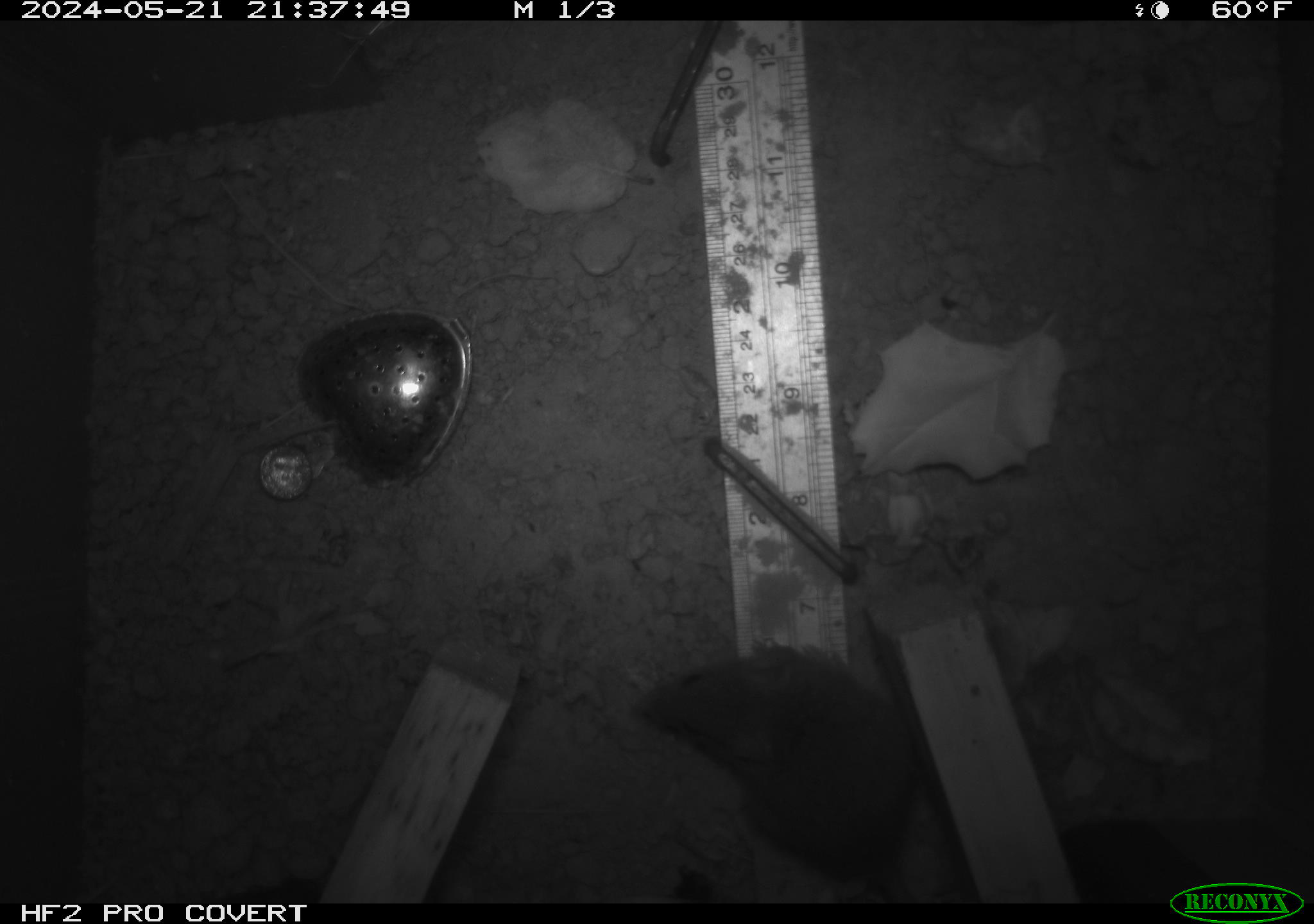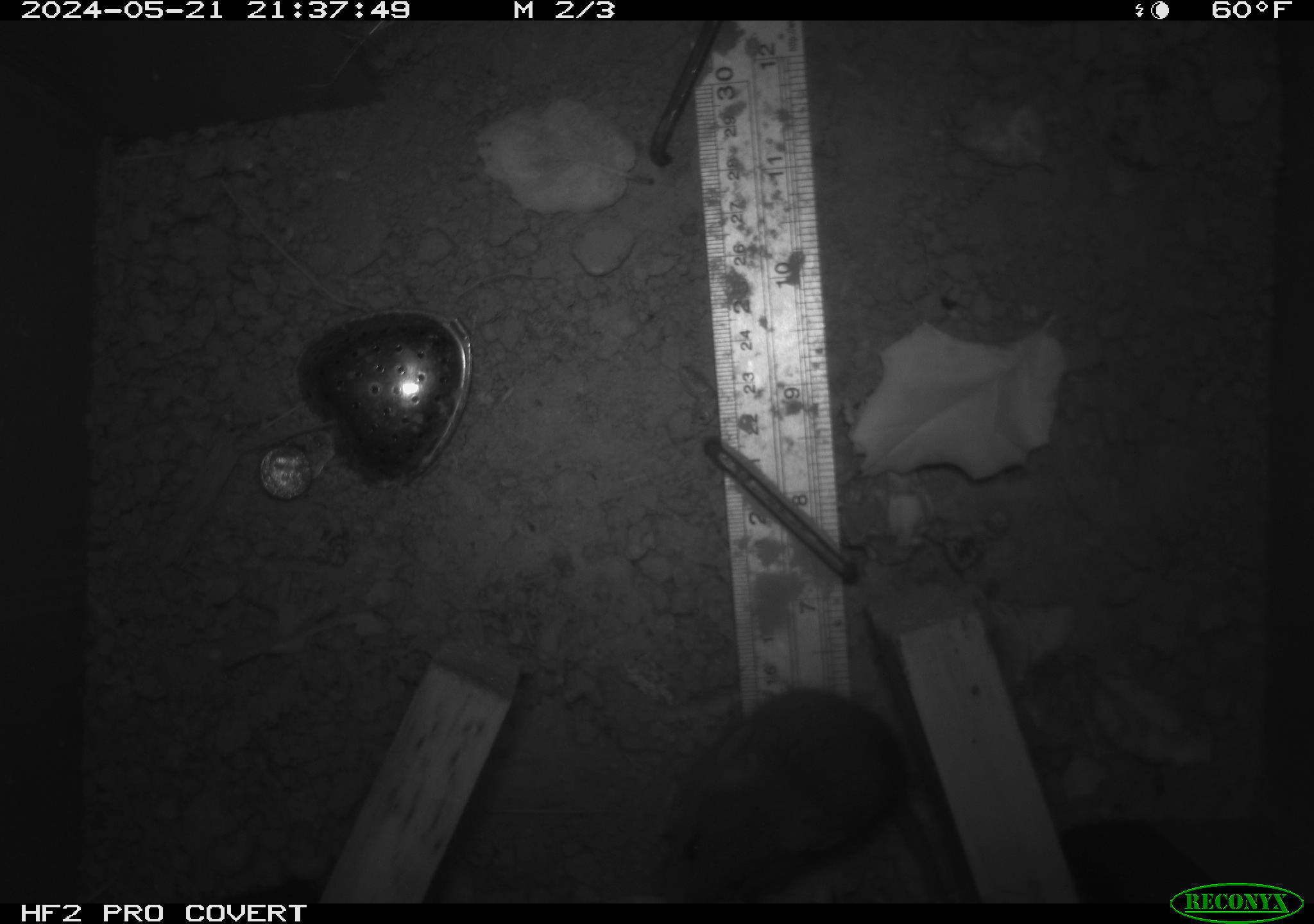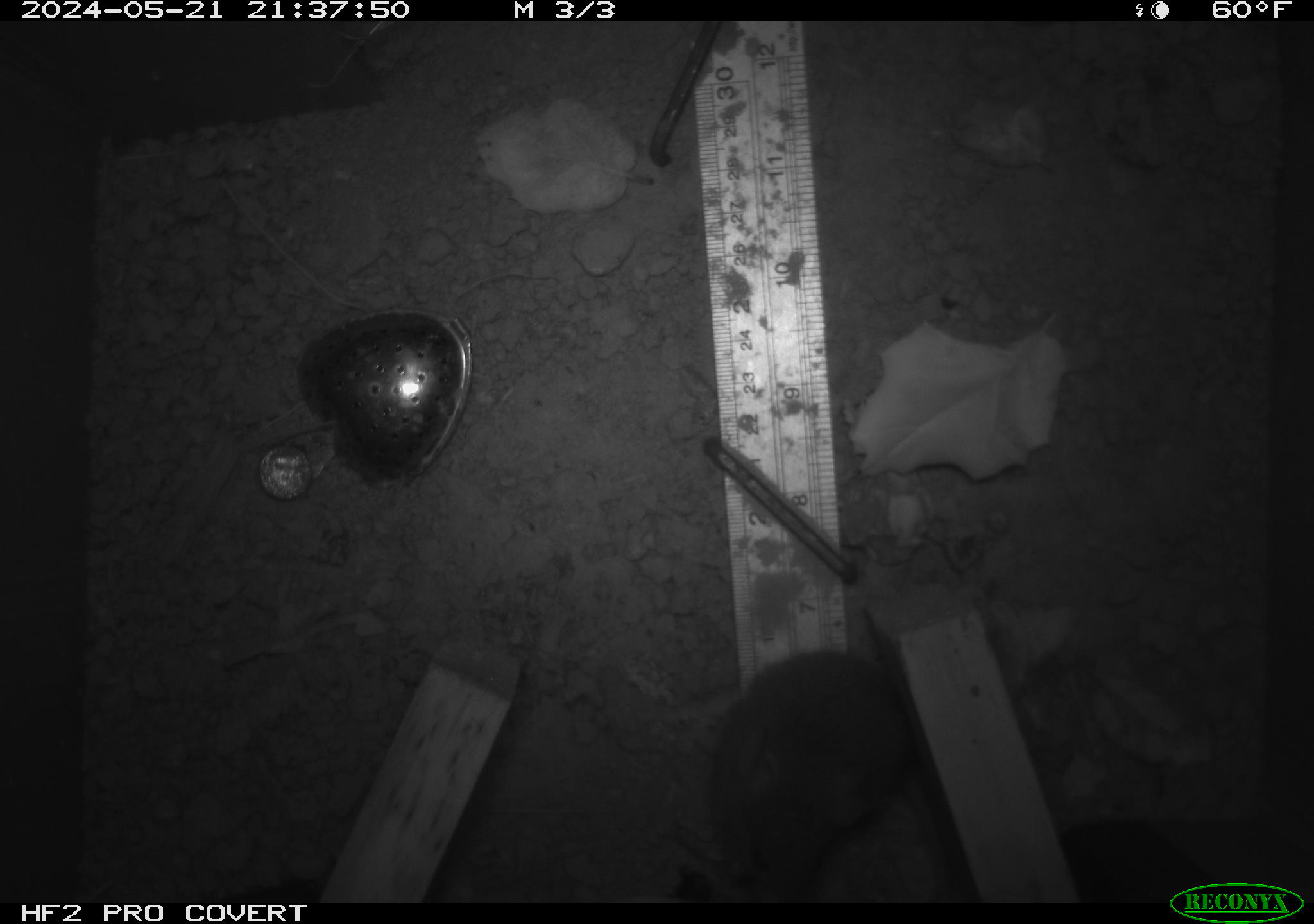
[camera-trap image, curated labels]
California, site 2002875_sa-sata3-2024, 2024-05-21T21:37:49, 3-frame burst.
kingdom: Animalia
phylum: Chordata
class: Mammalia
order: Rodentia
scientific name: Rodentia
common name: rodent